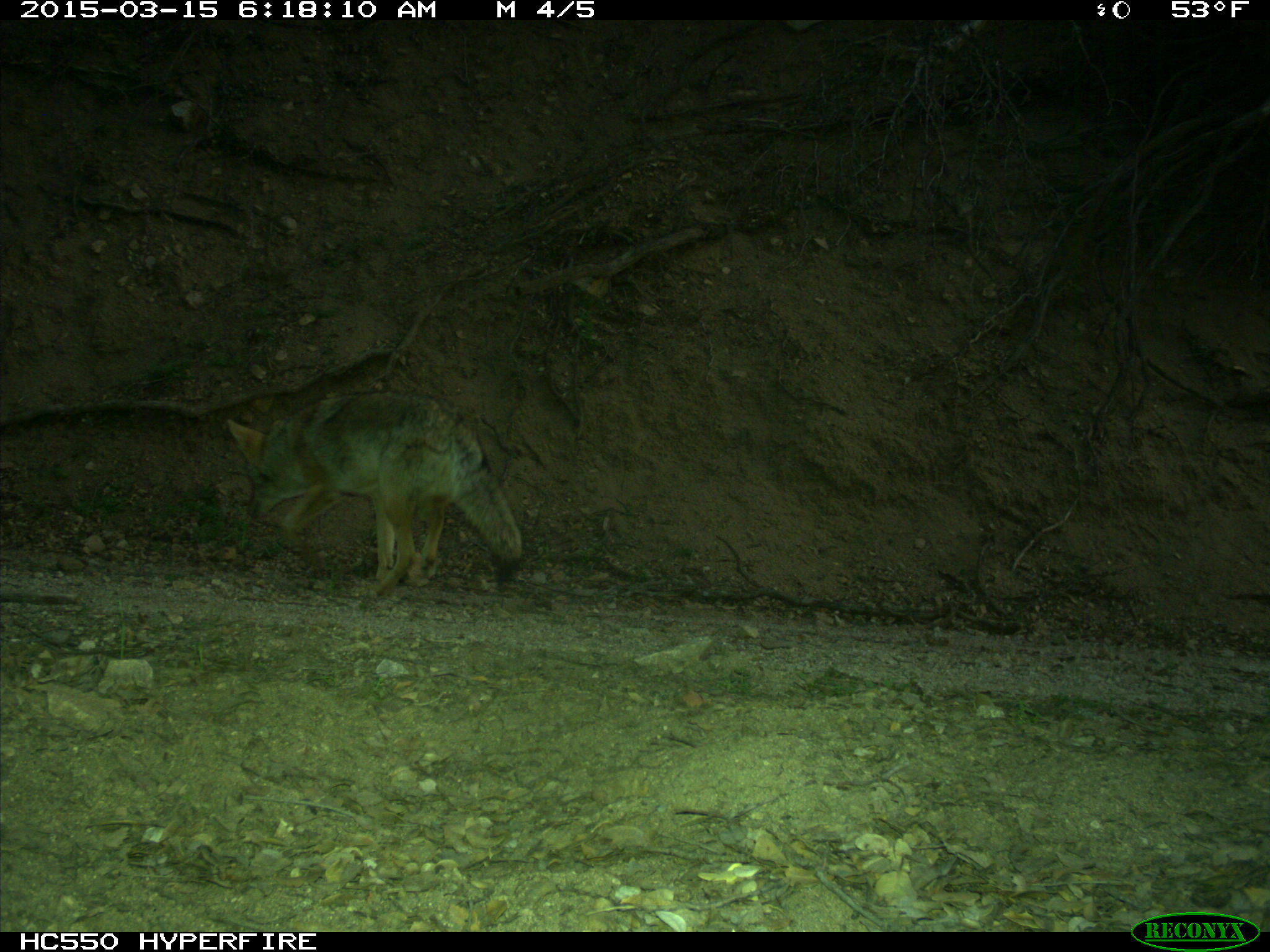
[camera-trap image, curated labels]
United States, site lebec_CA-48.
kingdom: Animalia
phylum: Chordata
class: Mammalia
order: Carnivora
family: Canidae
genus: Canis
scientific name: Canis latrans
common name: coyote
Canis latrans (coyote).